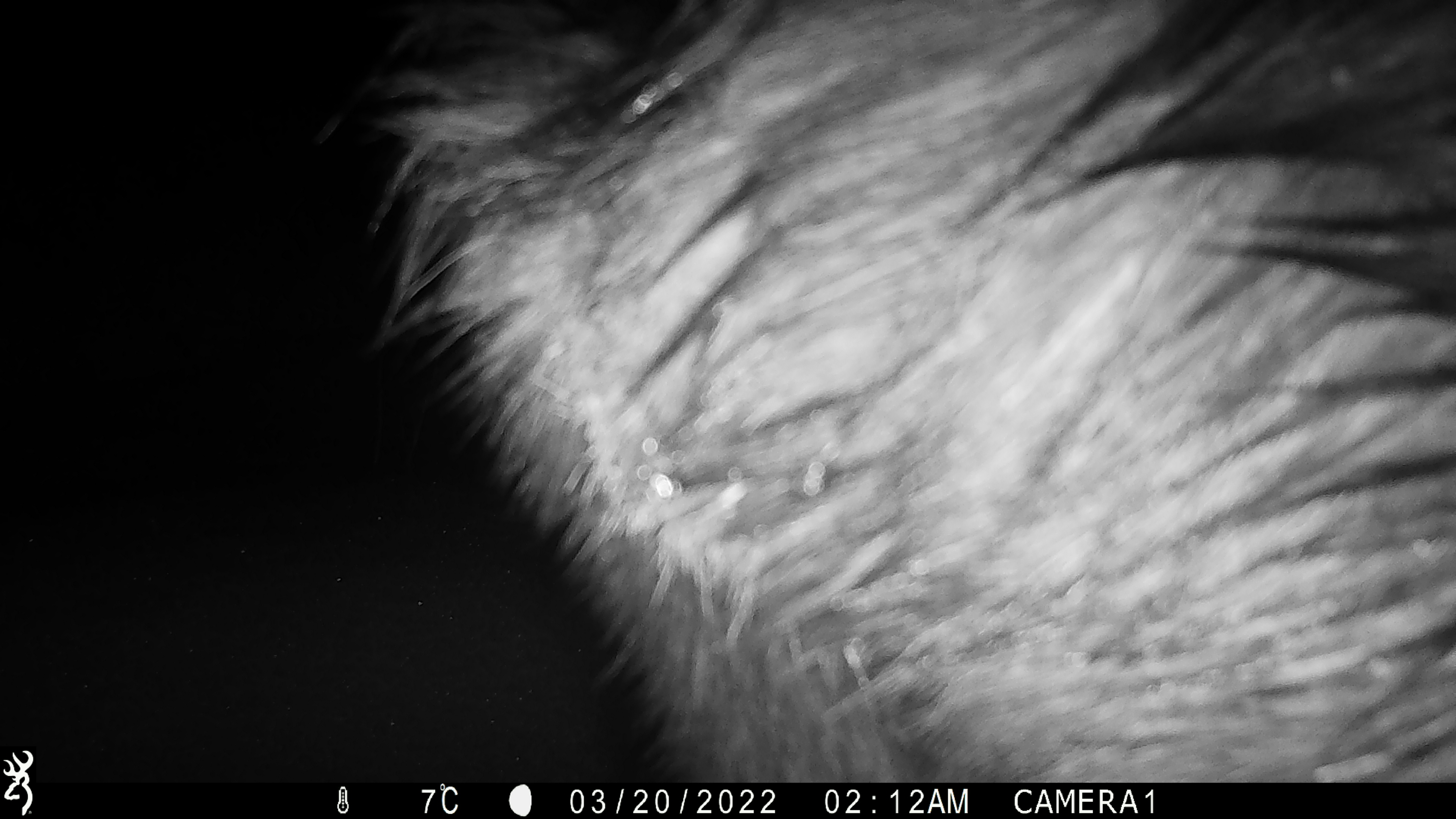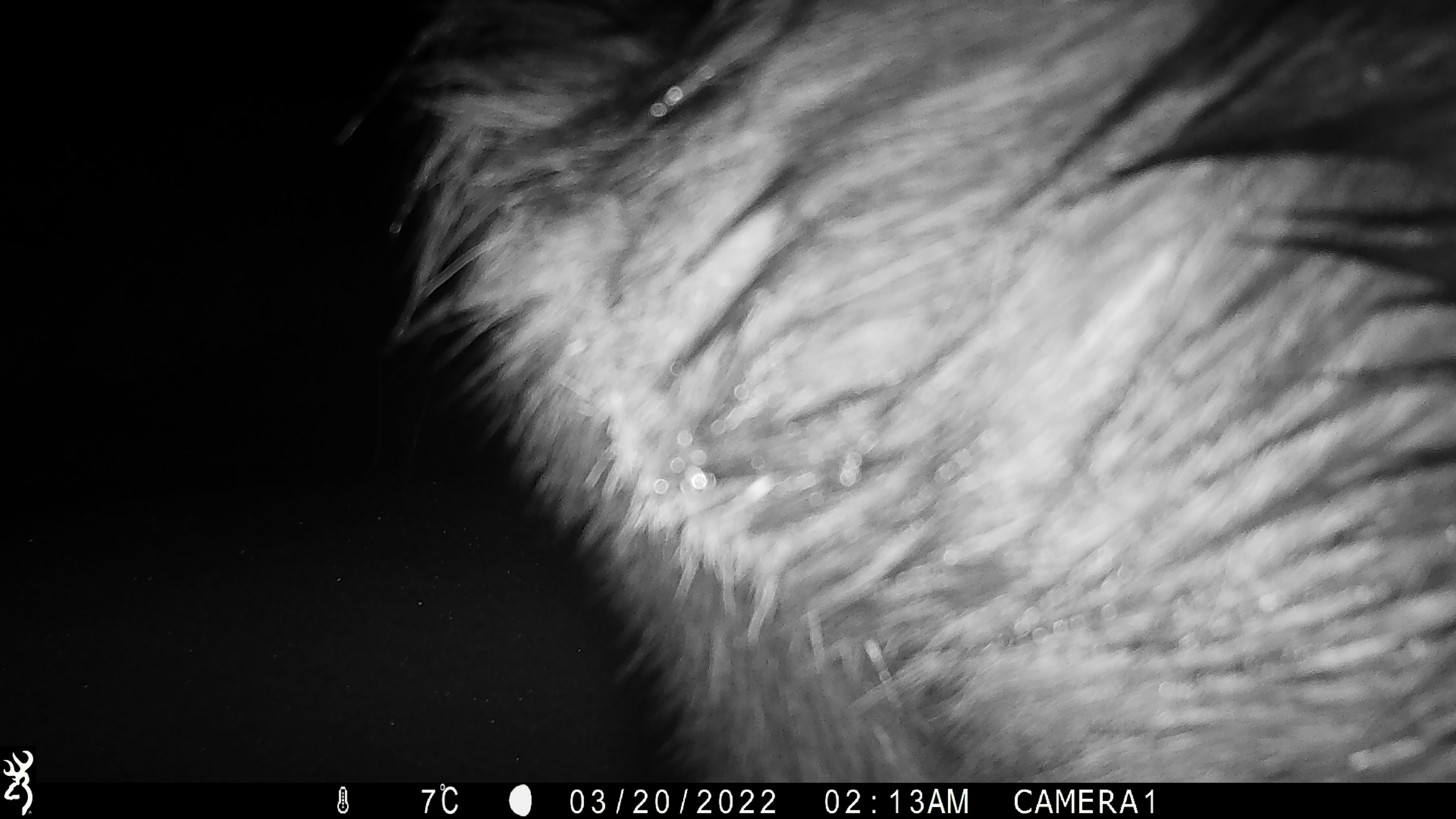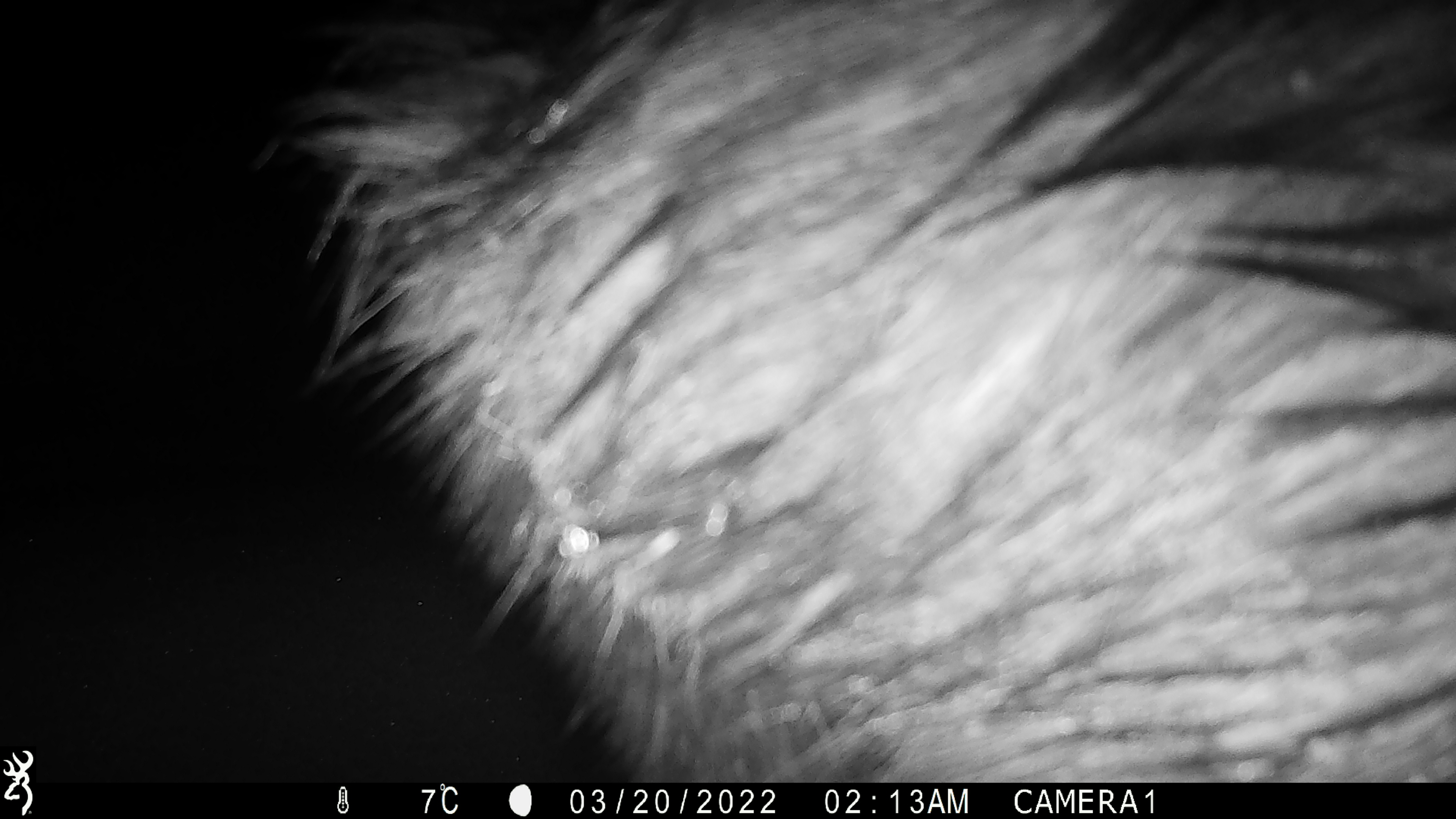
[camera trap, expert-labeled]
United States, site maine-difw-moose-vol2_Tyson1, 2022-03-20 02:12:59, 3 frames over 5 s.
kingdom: Animalia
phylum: Chordata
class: Mammalia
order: Artiodactyla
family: Cervidae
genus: Alces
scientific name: Alces alces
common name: moose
Moose (Alces alces).